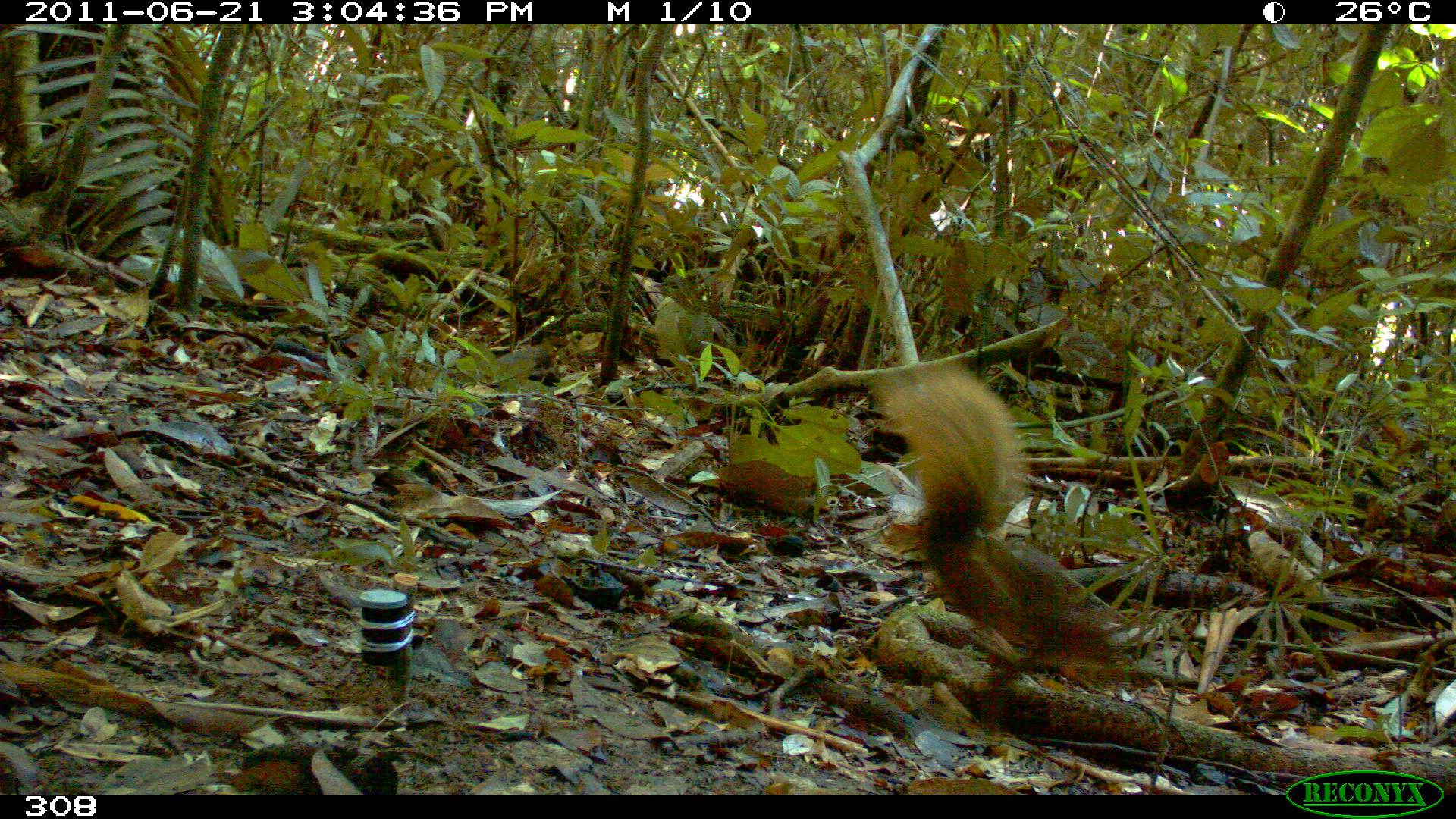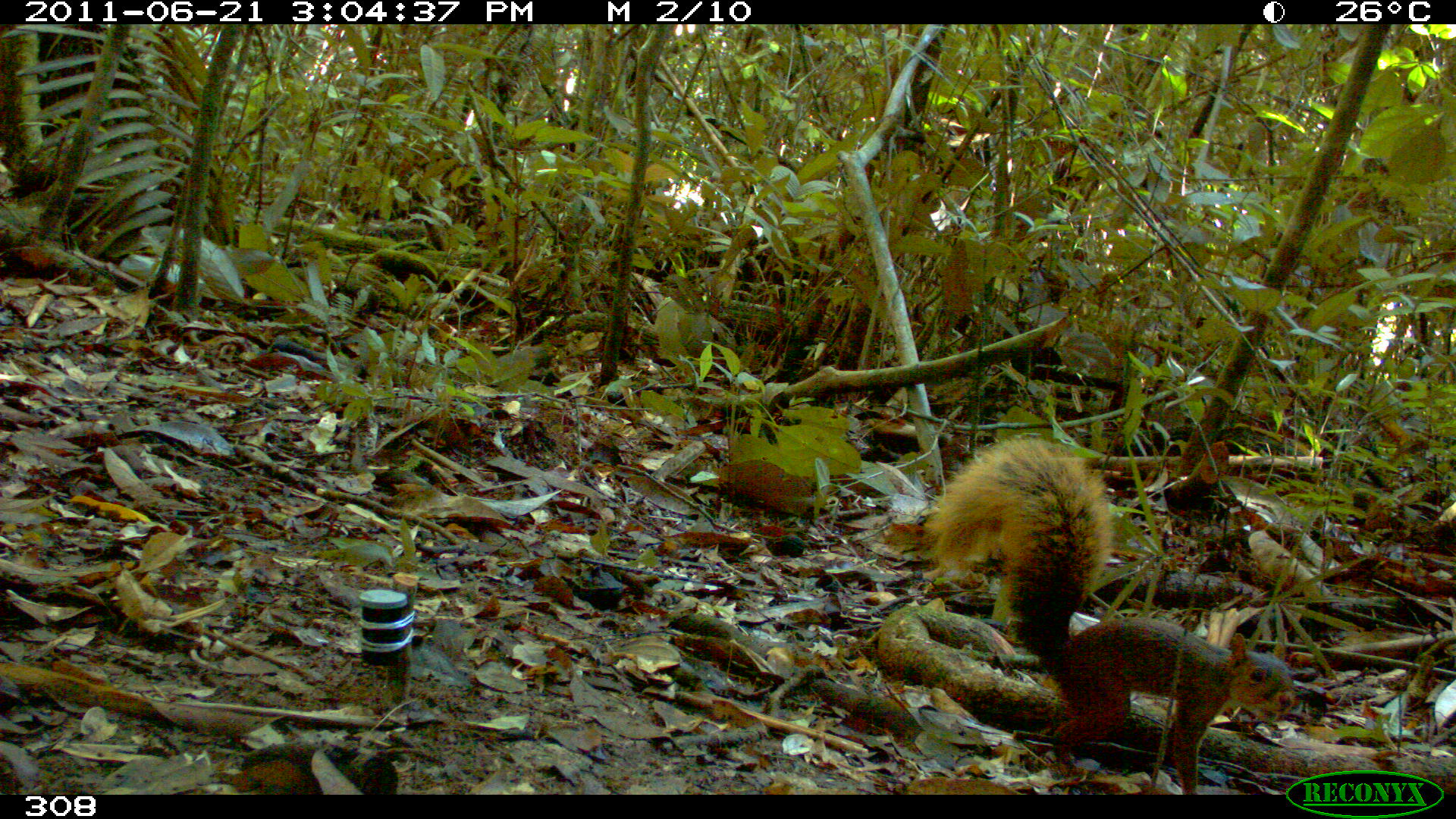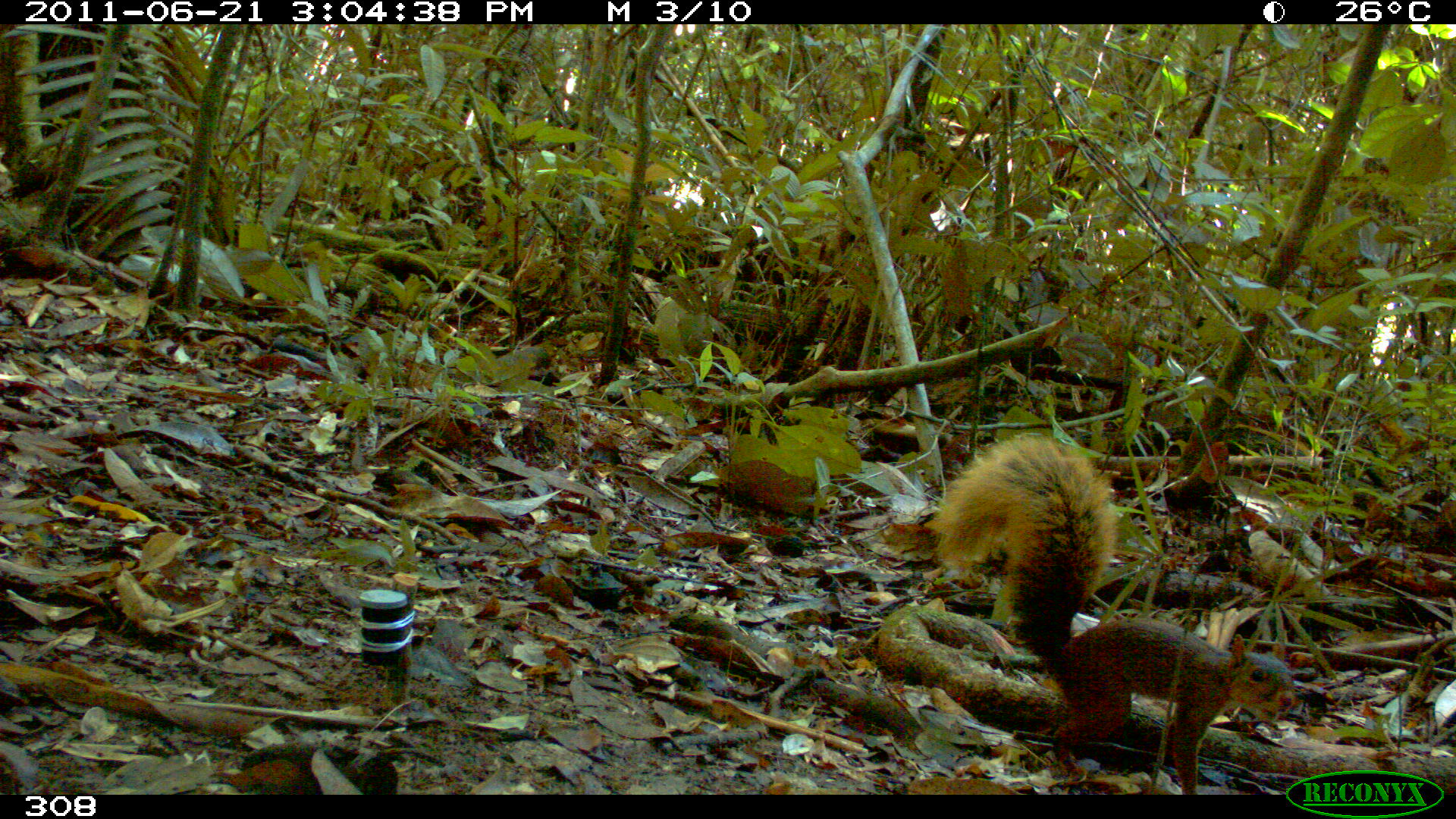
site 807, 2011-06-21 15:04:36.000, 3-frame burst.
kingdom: Animalia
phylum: Chordata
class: Mammalia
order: Rodentia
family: Sciuridae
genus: Sciurus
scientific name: Sciurus spadiceus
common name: southern amazon red squirrel